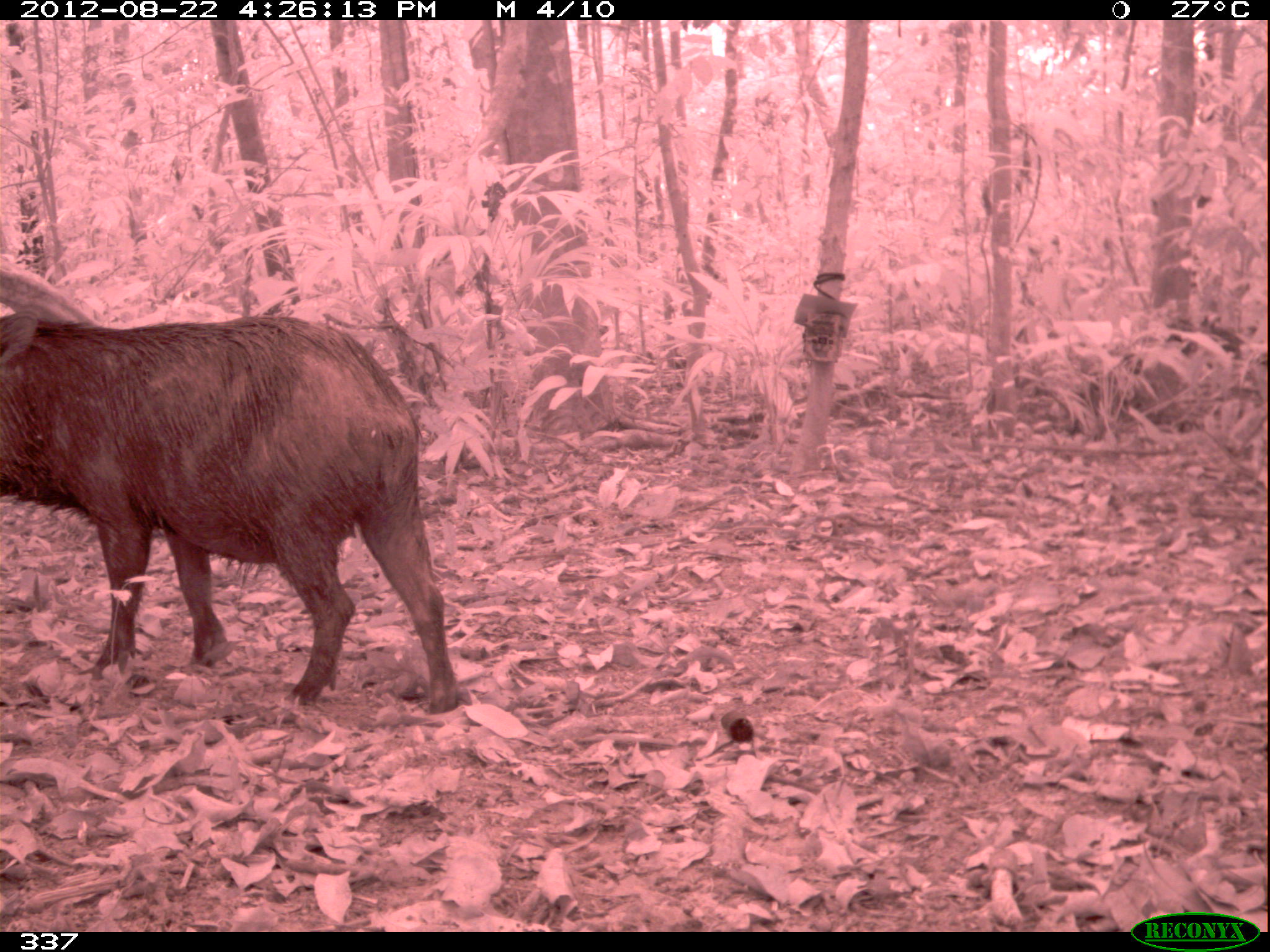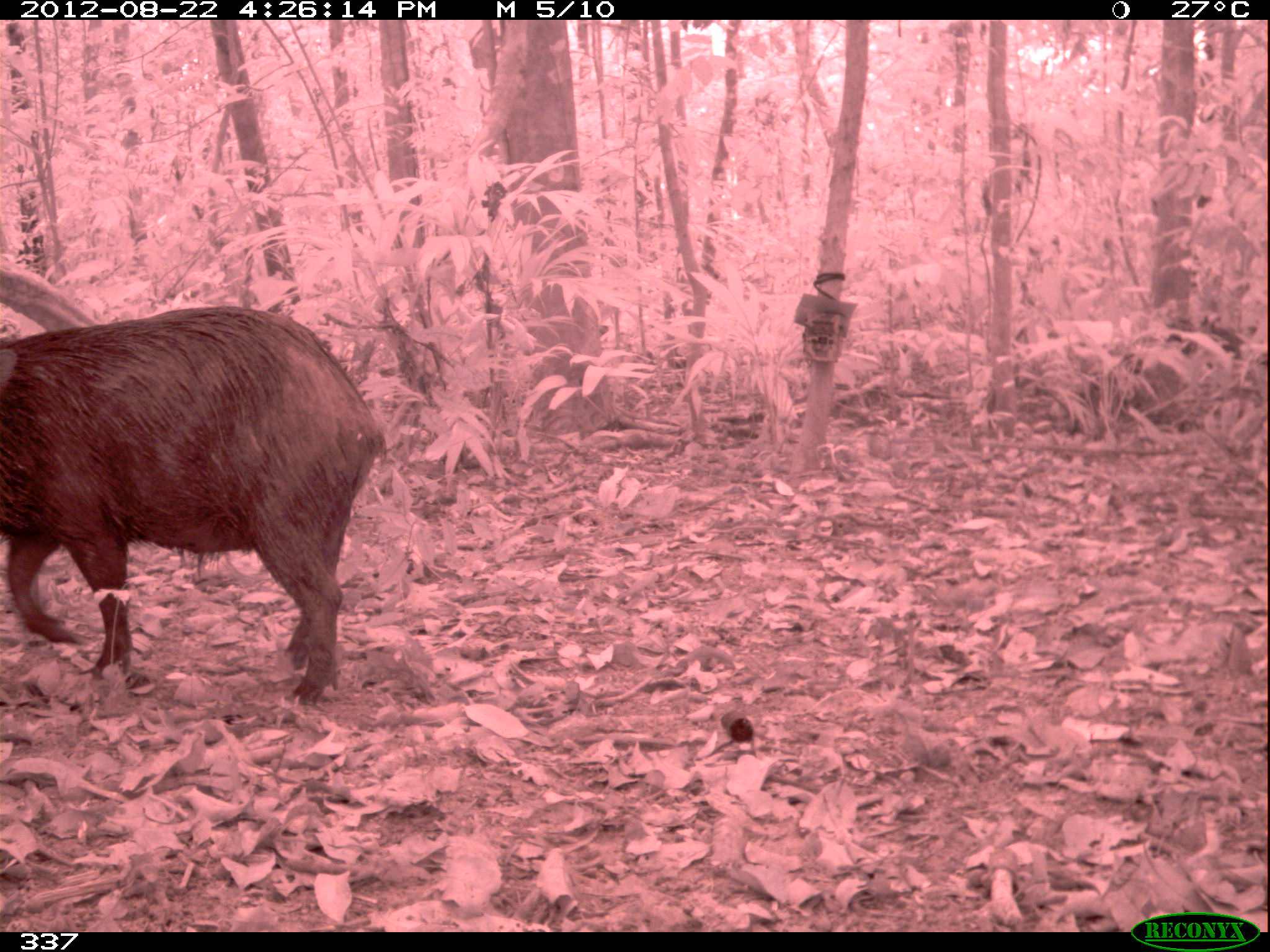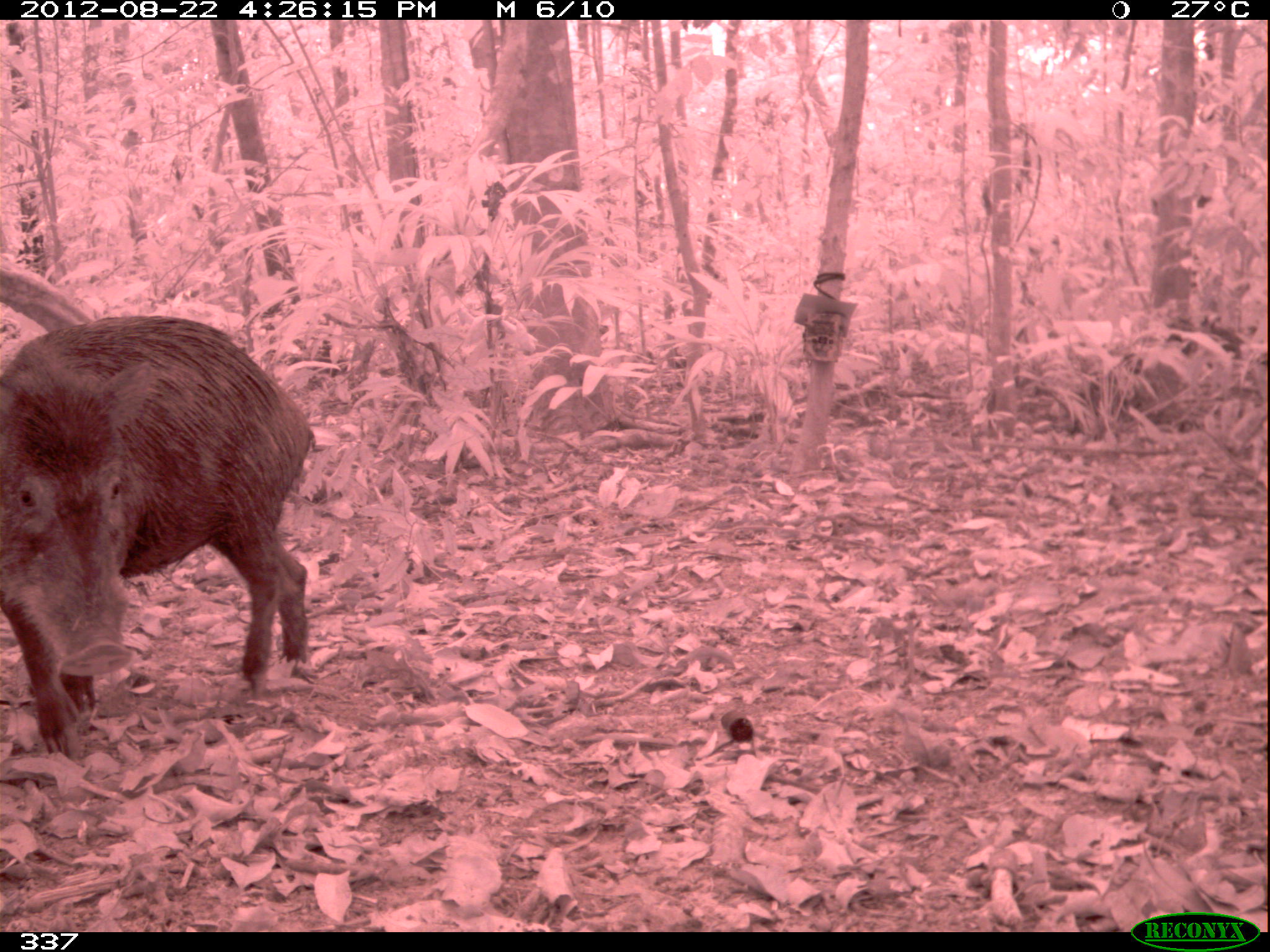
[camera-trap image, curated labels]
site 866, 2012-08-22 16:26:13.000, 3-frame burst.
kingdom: Animalia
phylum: Chordata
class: Mammalia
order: Artiodactyla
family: Tayassuidae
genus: Tayassu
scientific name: Tayassu pecari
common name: white-lipped peccary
Tayassu pecari (white-lipped peccary).